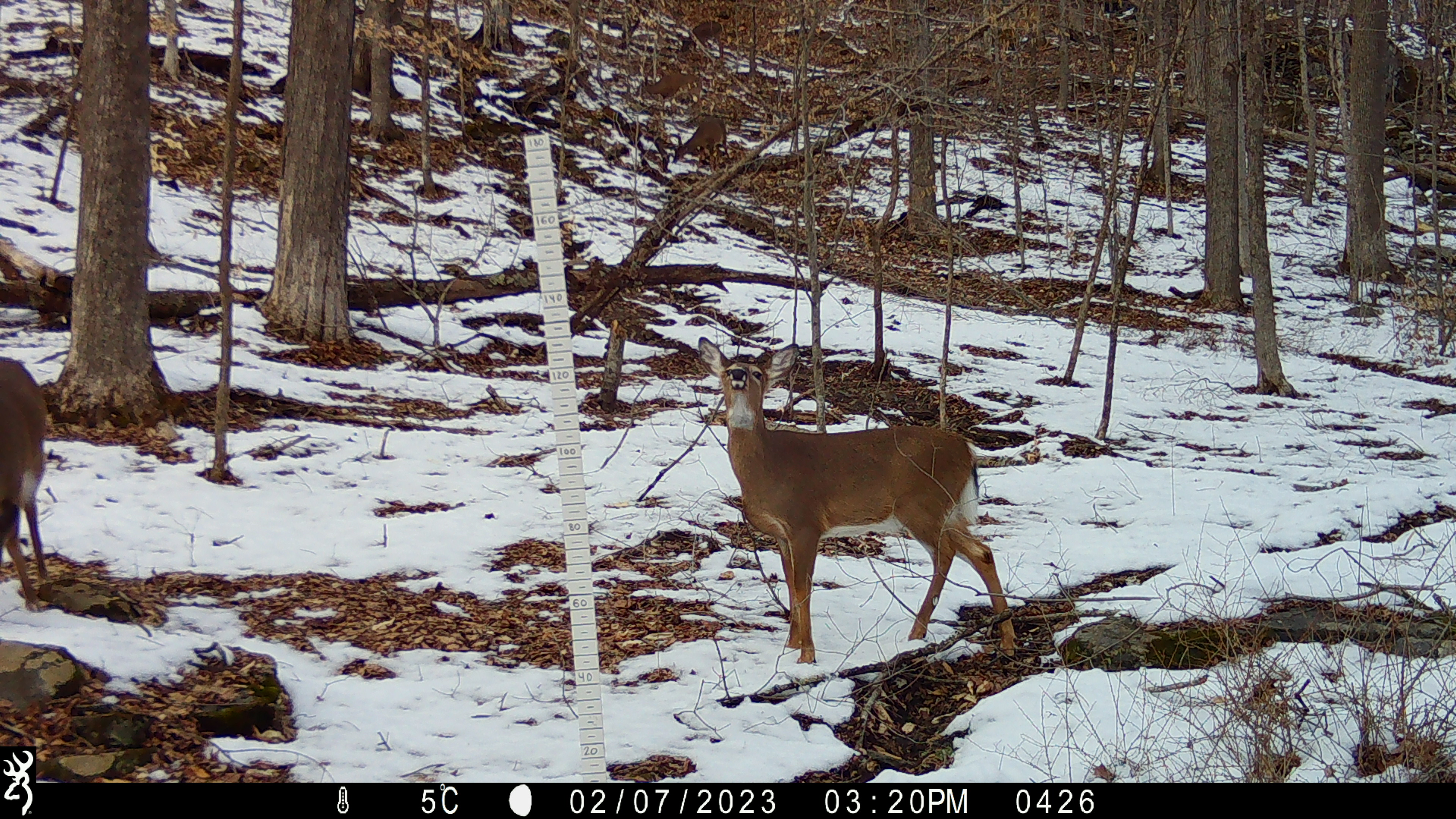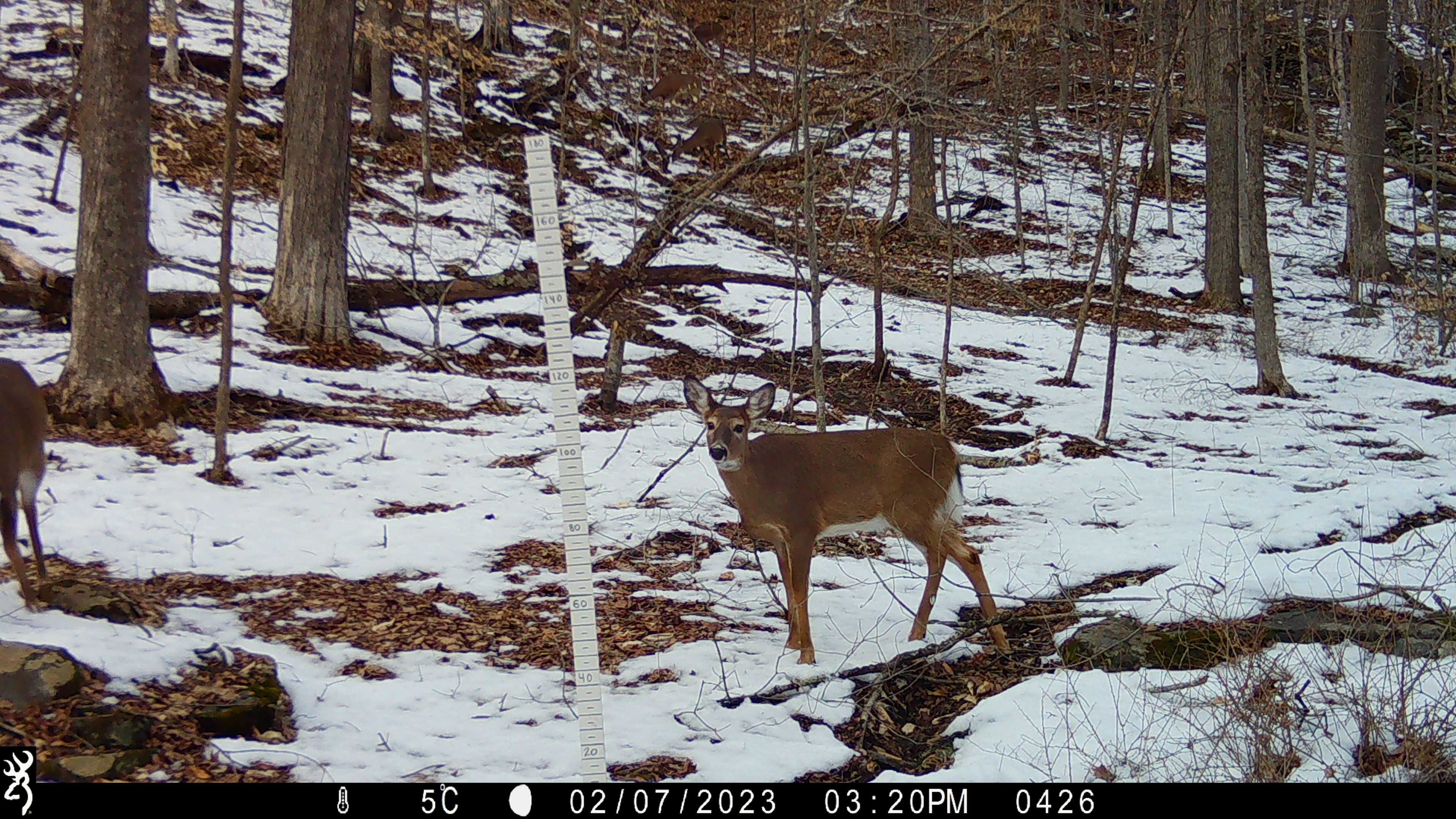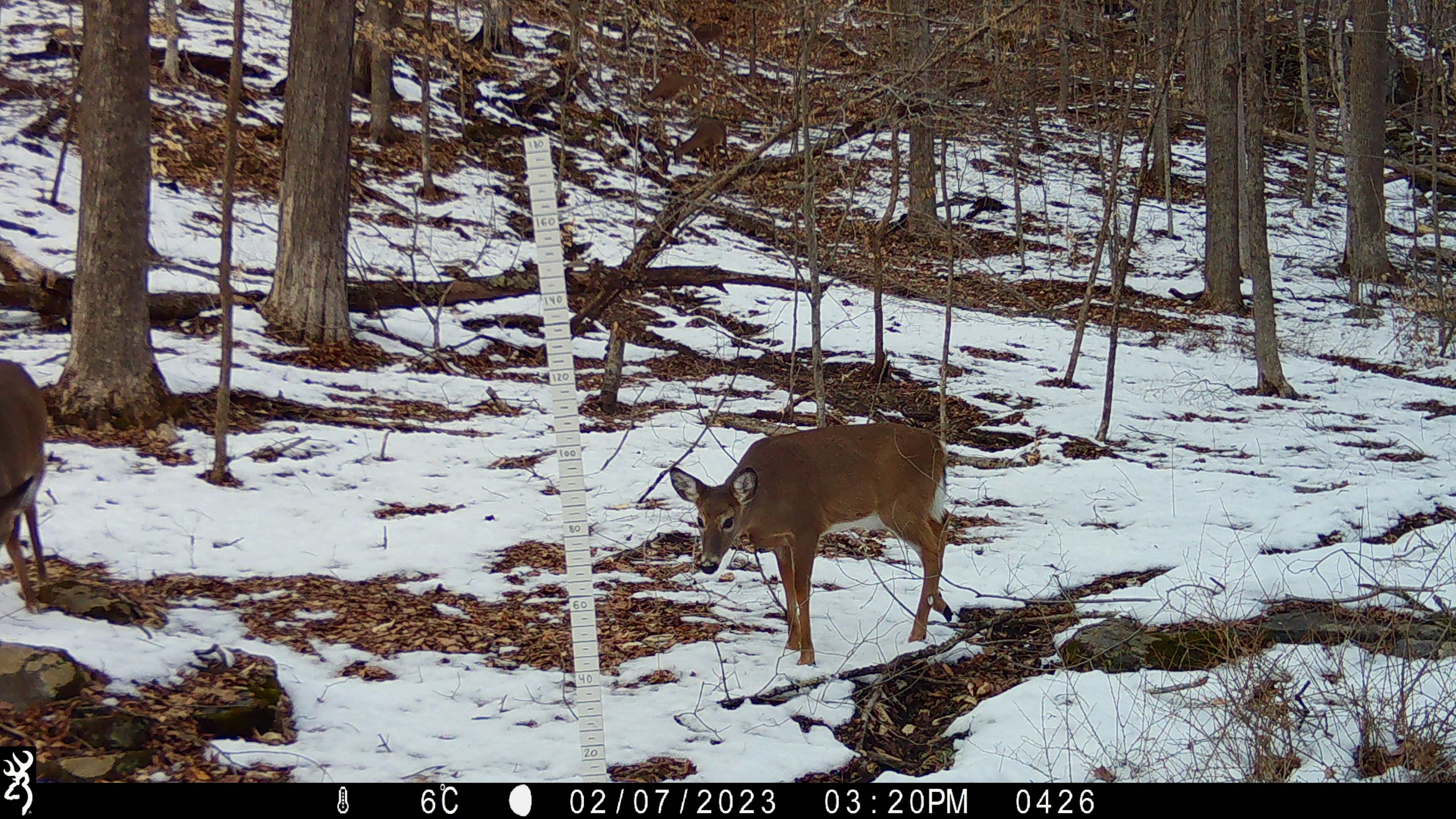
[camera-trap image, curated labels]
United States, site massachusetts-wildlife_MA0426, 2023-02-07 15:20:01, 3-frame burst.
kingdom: Animalia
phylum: Chordata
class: Mammalia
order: Artiodactyla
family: Cervidae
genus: Odocoileus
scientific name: Odocoileus virginianus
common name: white-tailed deer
White-tailed deer (Odocoileus virginianus).